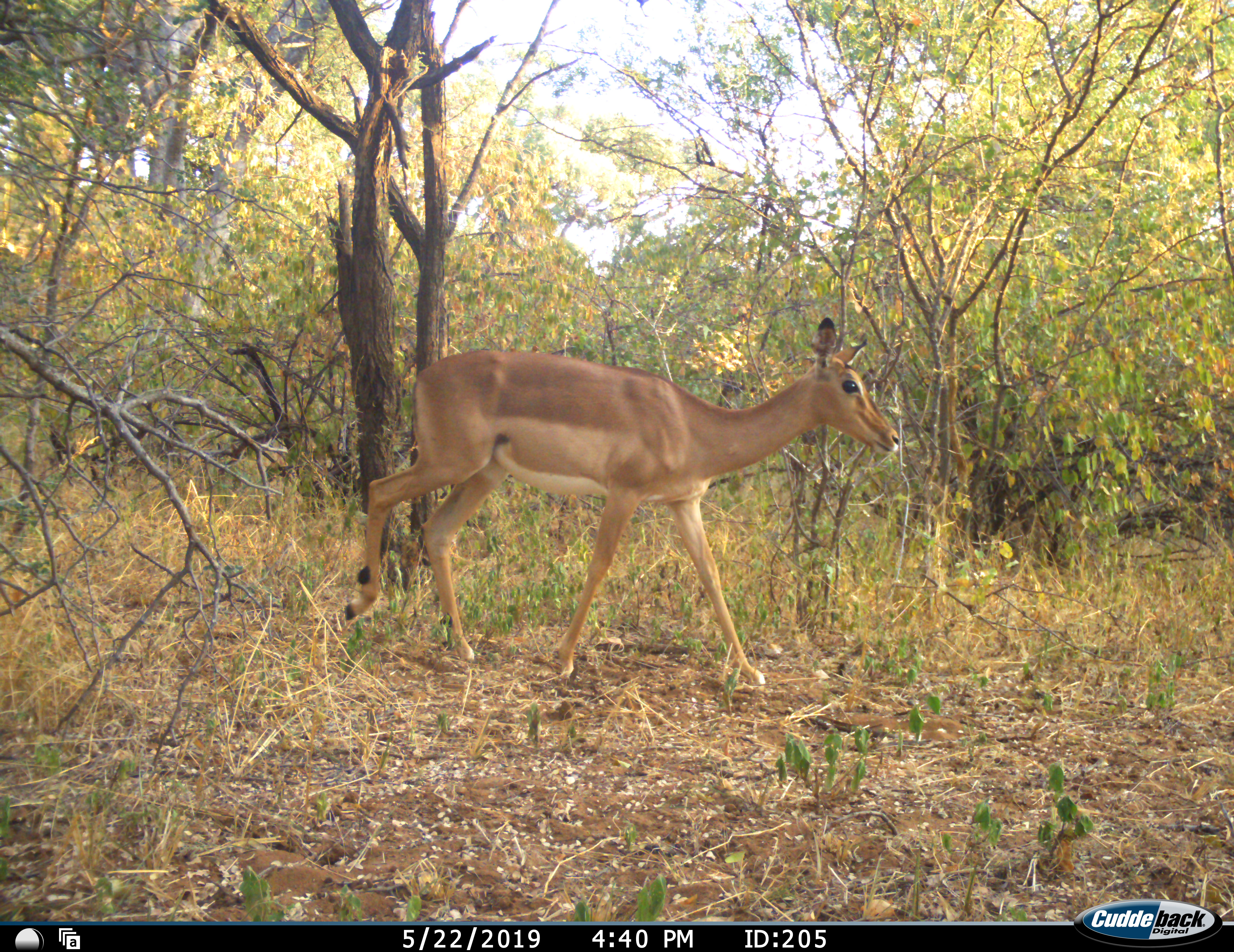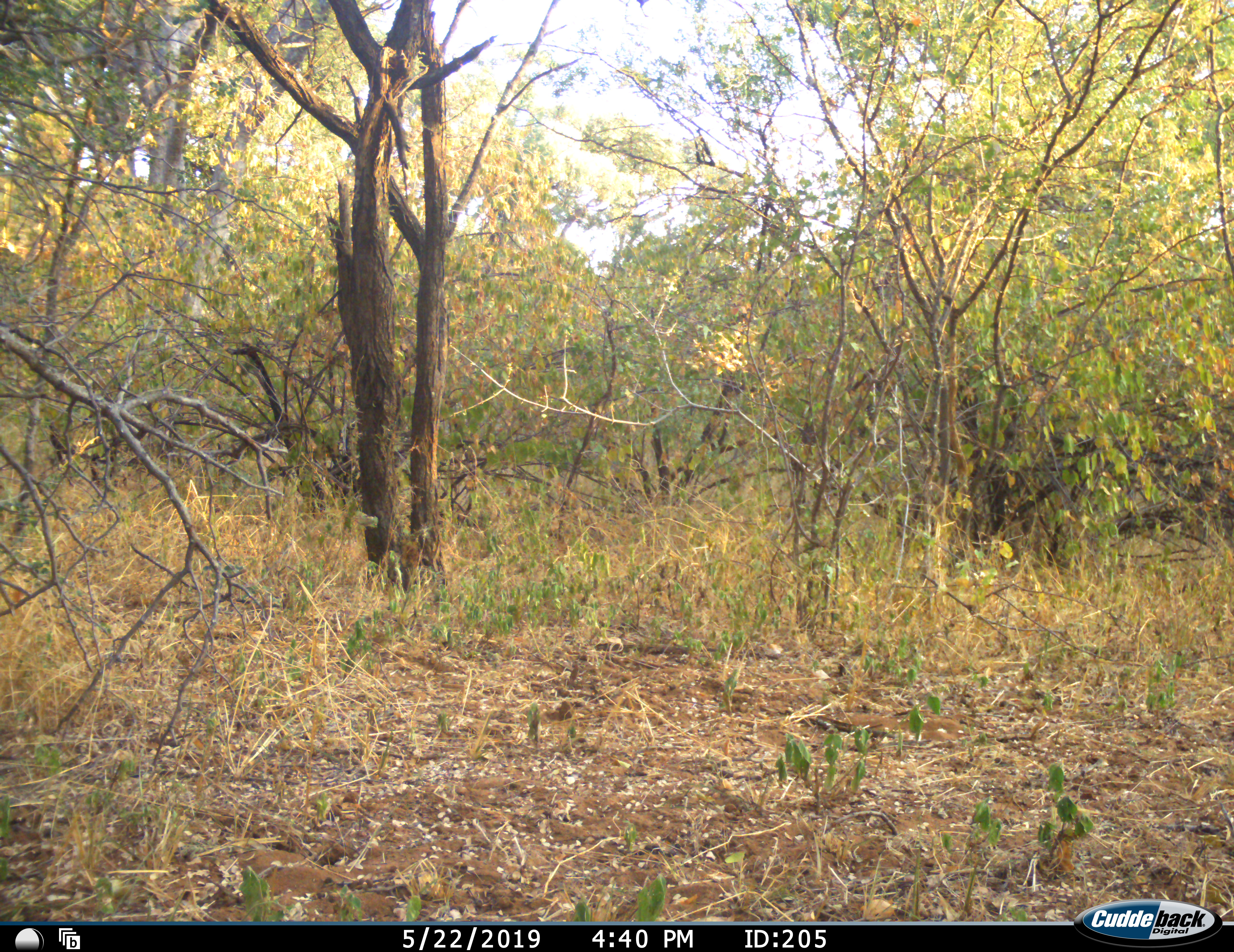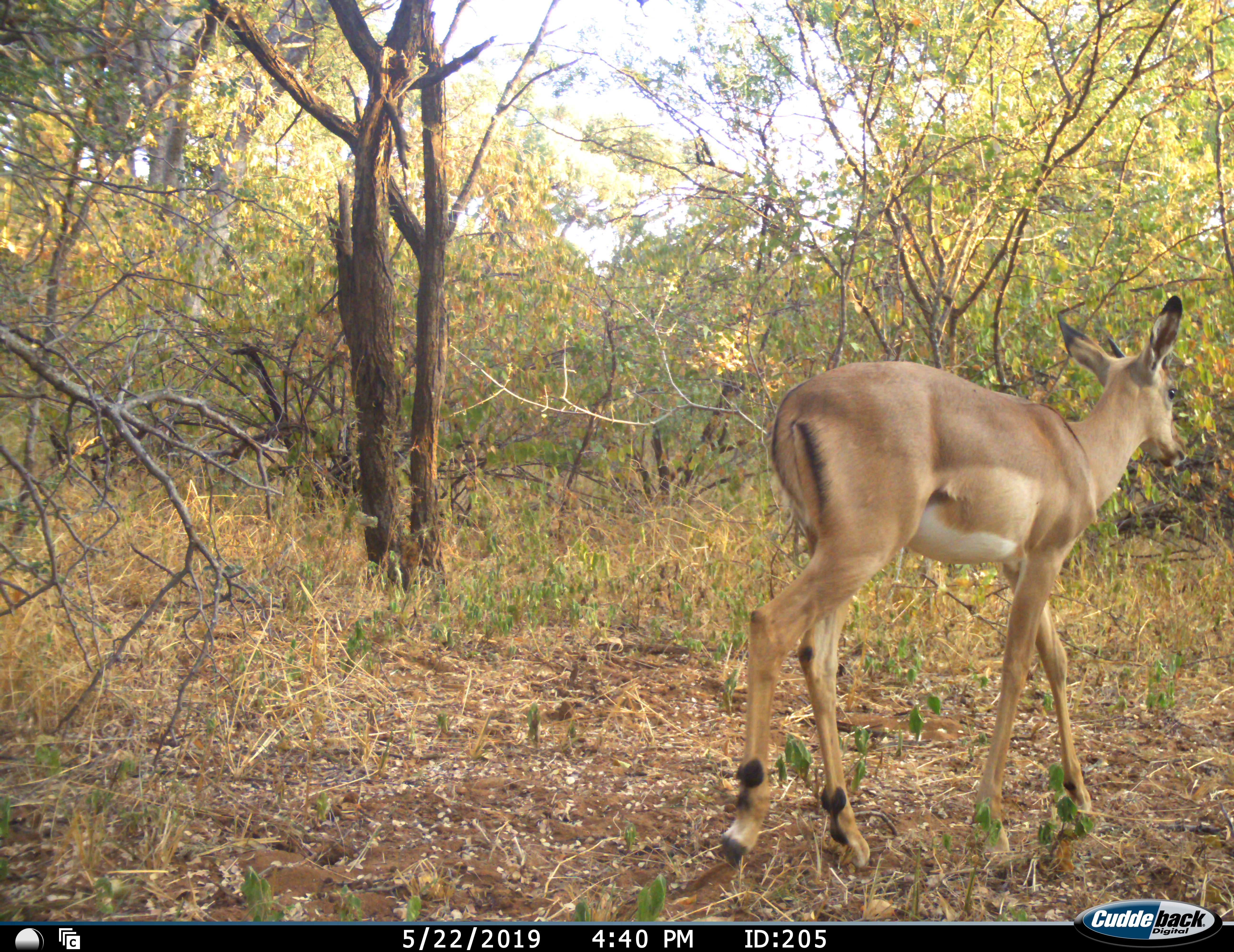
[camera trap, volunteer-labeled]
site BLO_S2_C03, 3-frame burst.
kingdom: Animalia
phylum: Chordata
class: Mammalia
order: Artiodactyla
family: Bovidae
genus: Aepyceros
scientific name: Aepyceros melampus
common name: impala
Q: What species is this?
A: Impala (Aepyceros melampus).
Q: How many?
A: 1.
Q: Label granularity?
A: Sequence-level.